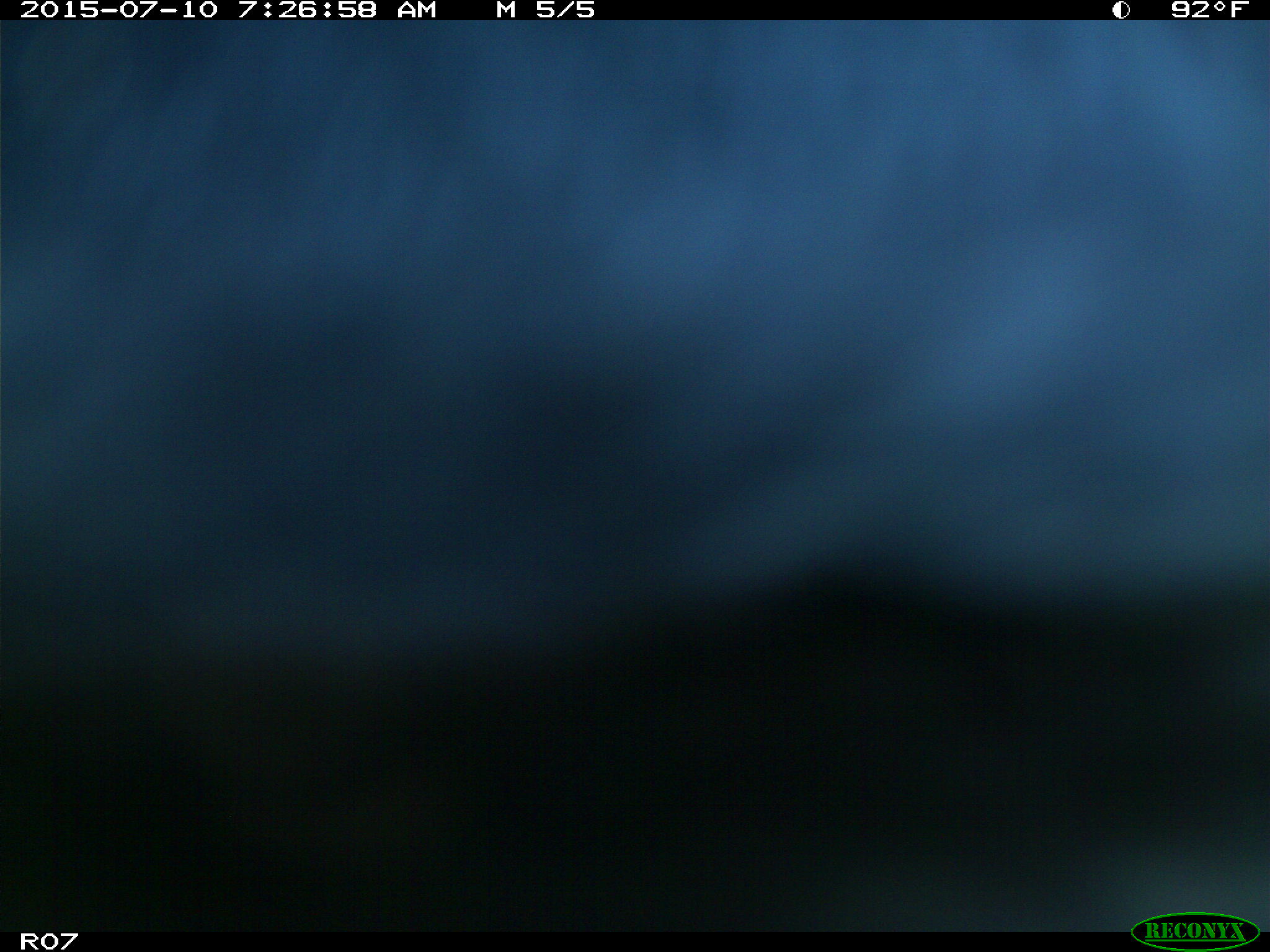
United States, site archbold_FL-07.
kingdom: Animalia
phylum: Chordata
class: Mammalia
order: Artiodactyla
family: Bovidae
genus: Bos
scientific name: Bos taurus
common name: domestic cow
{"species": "Bos taurus (domestic cow)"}